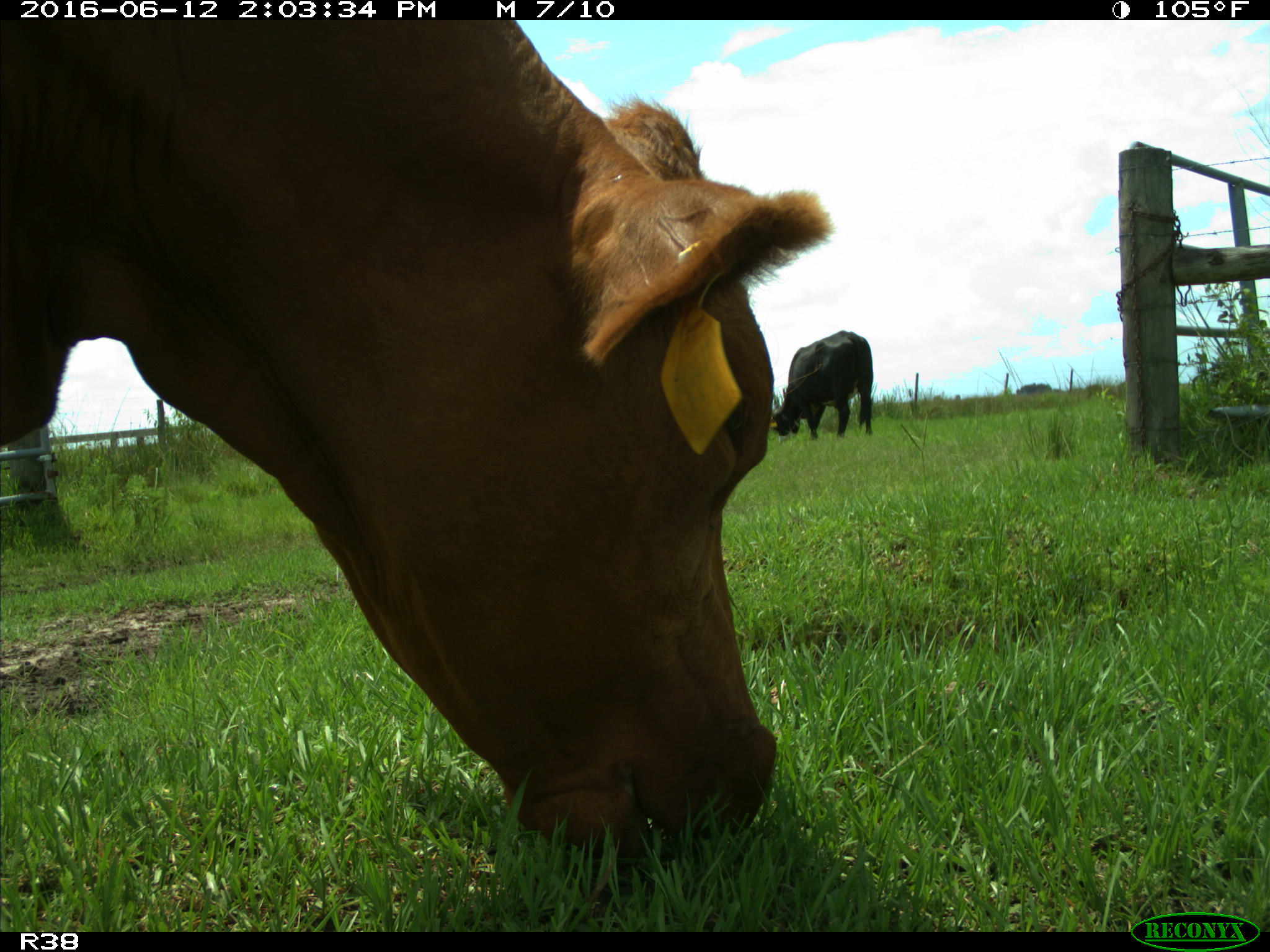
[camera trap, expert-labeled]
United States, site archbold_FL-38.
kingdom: Animalia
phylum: Chordata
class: Mammalia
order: Artiodactyla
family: Bovidae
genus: Bos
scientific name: Bos taurus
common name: domestic cow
Bos taurus (domestic cow).